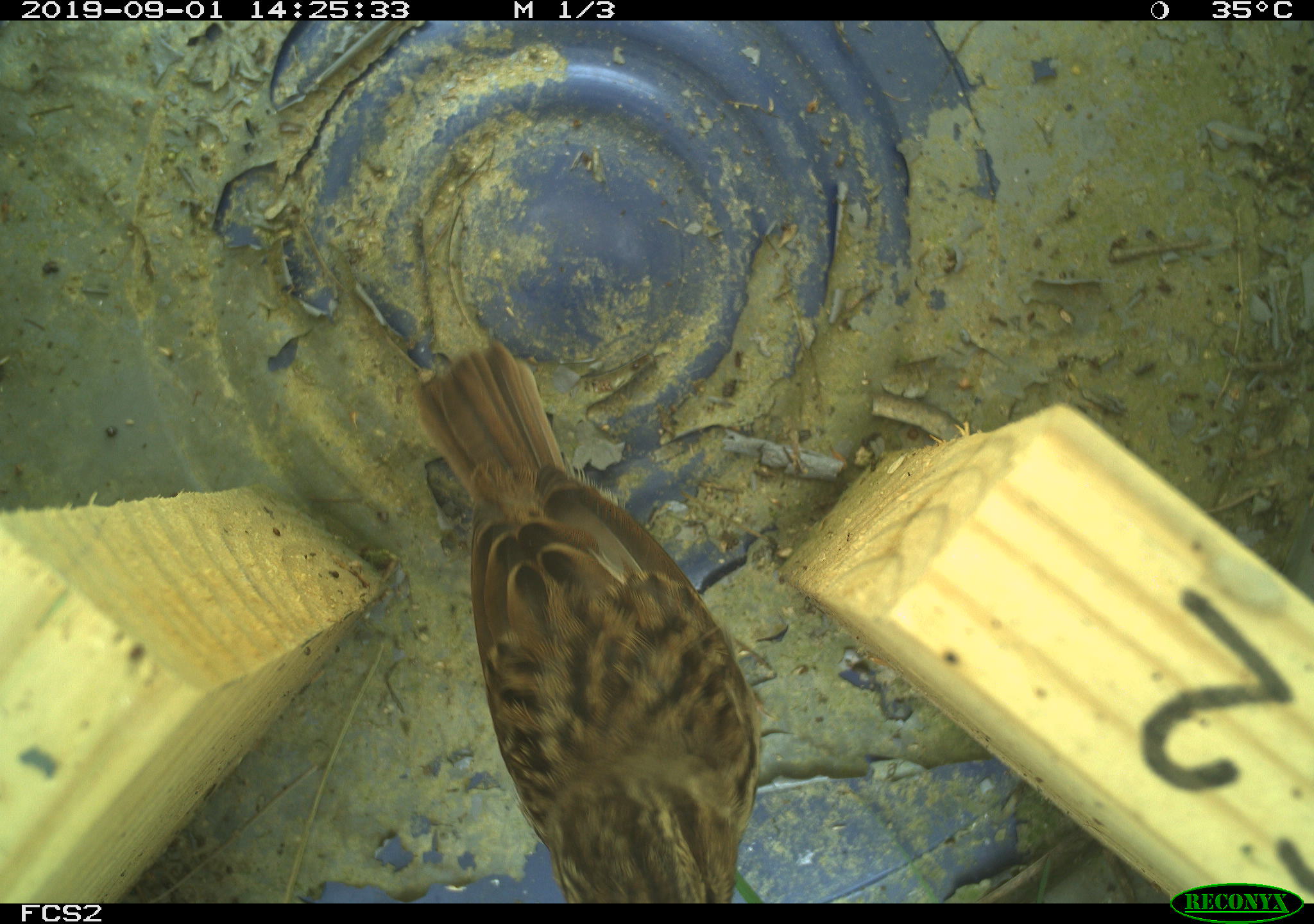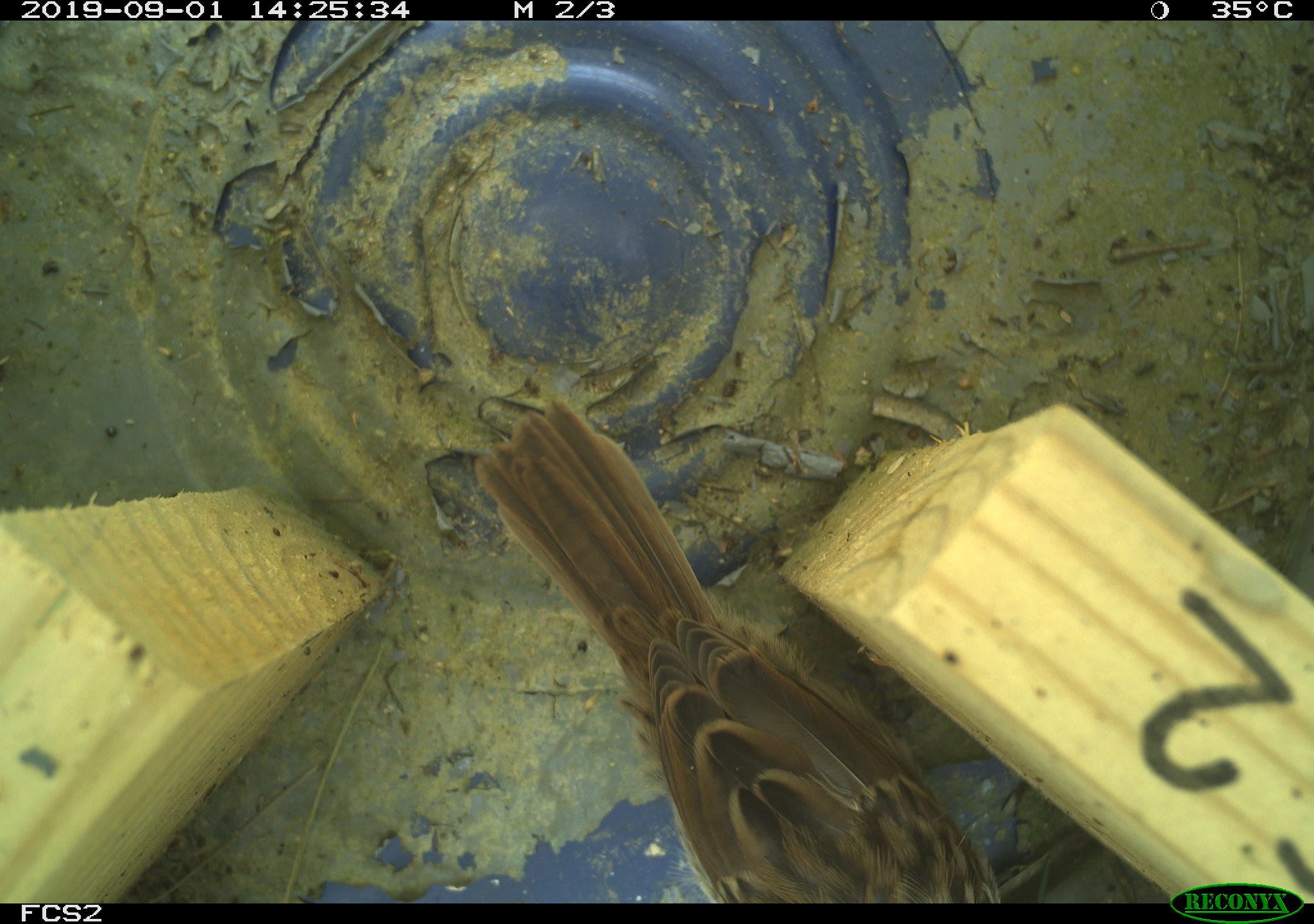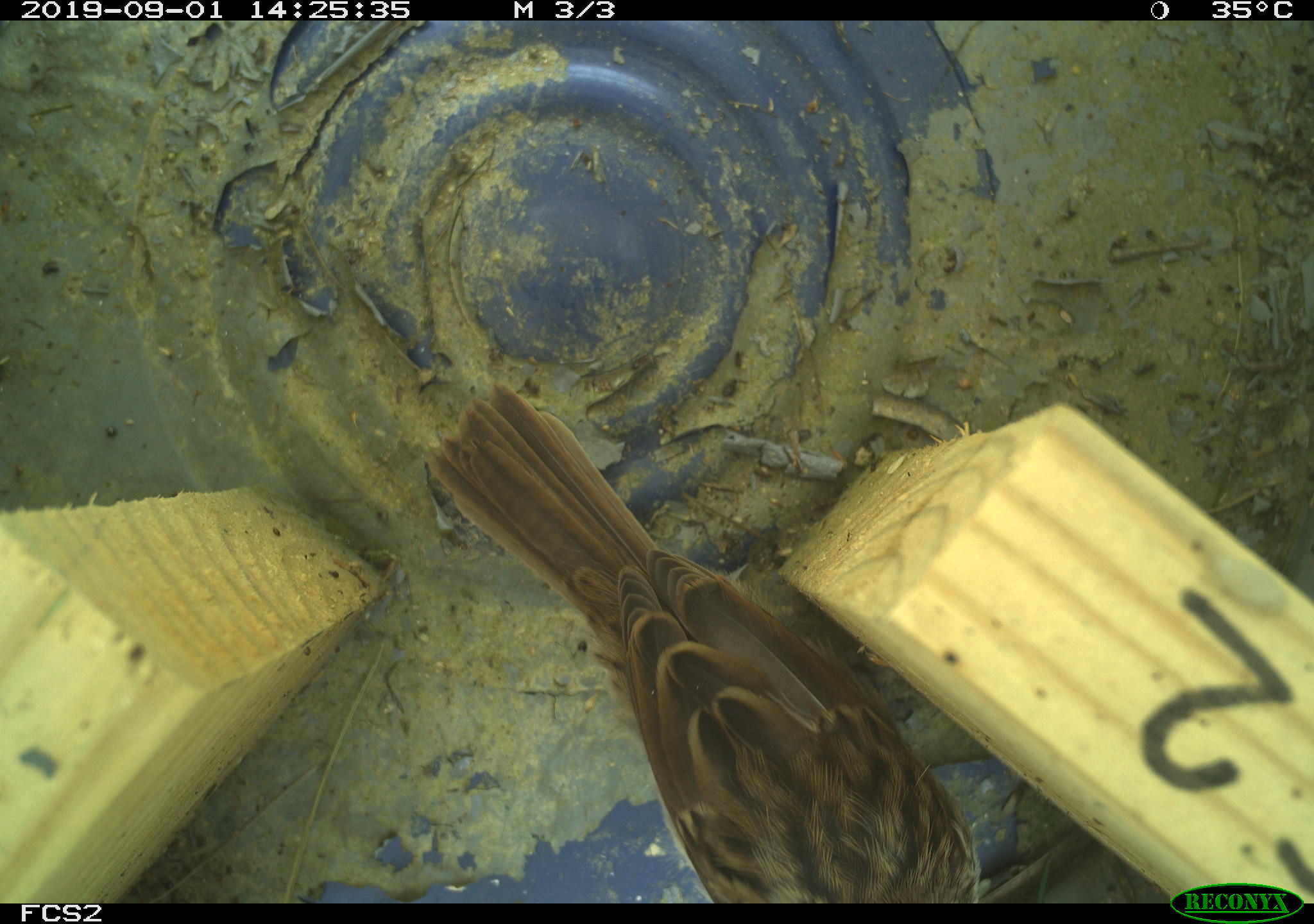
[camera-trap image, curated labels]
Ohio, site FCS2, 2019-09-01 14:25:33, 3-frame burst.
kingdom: Animalia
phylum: Chordata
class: Aves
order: Passeriformes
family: Passerellidae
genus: Melospiza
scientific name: Melospiza melodia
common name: song sparrow